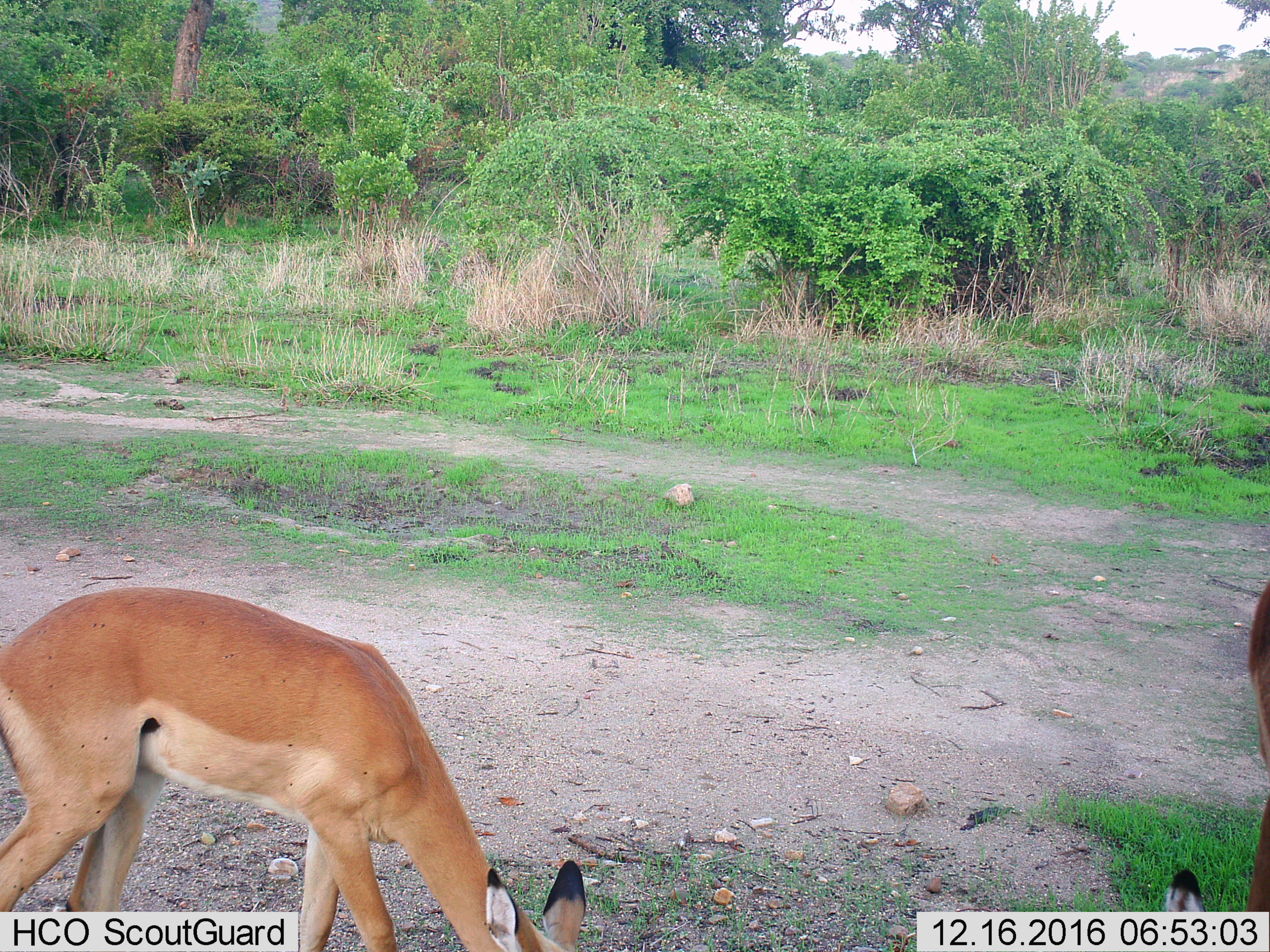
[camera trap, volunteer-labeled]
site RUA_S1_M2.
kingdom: Animalia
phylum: Chordata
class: Mammalia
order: Artiodactyla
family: Bovidae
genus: Aepyceros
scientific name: Aepyceros melampus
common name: impala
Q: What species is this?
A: Impala (Aepyceros melampus).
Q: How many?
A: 2.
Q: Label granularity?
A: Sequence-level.